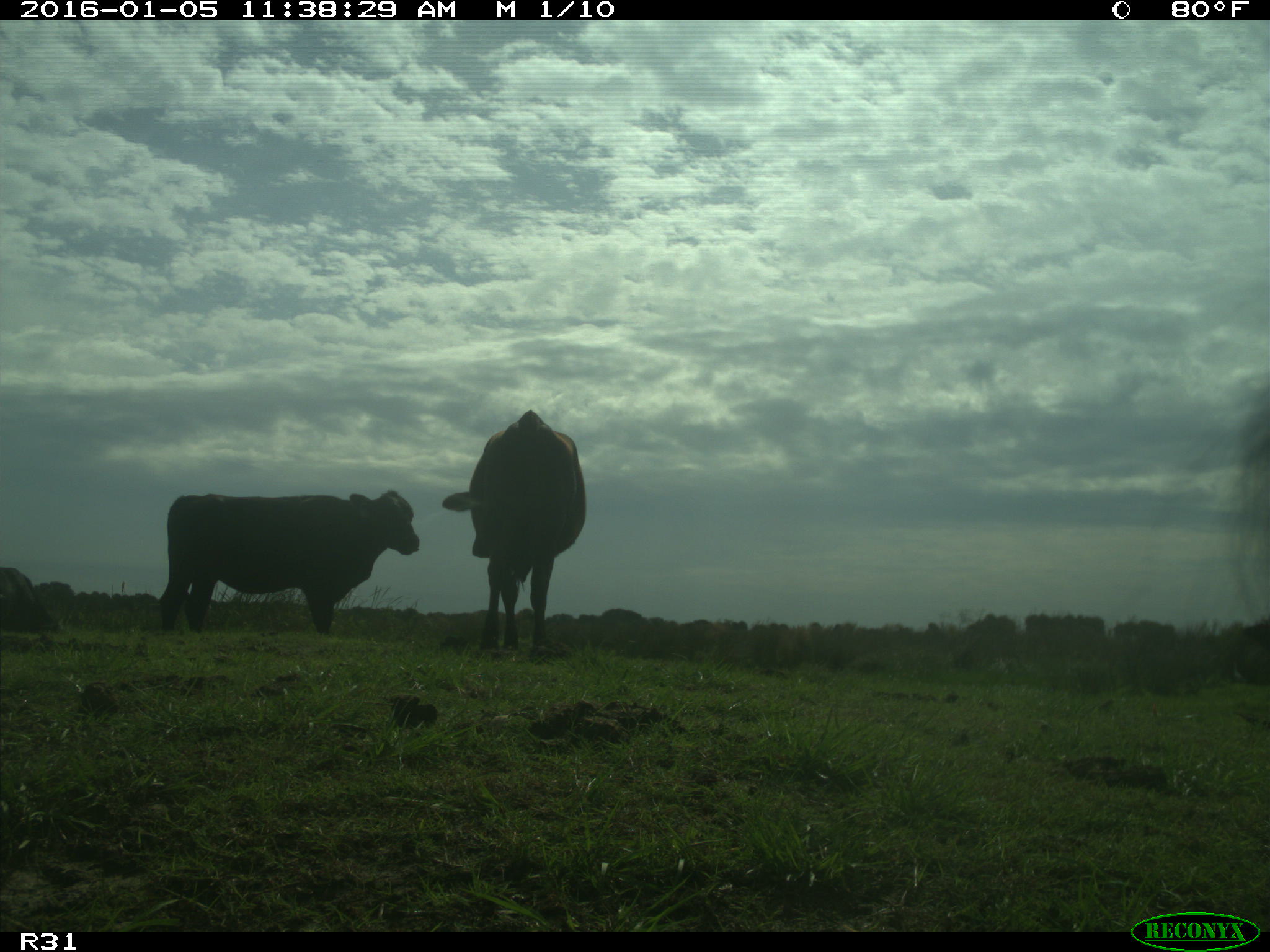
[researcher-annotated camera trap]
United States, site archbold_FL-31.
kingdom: Animalia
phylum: Chordata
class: Mammalia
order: Artiodactyla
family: Bovidae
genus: Bos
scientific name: Bos taurus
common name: domestic cow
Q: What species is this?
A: Bos taurus (domestic cow).